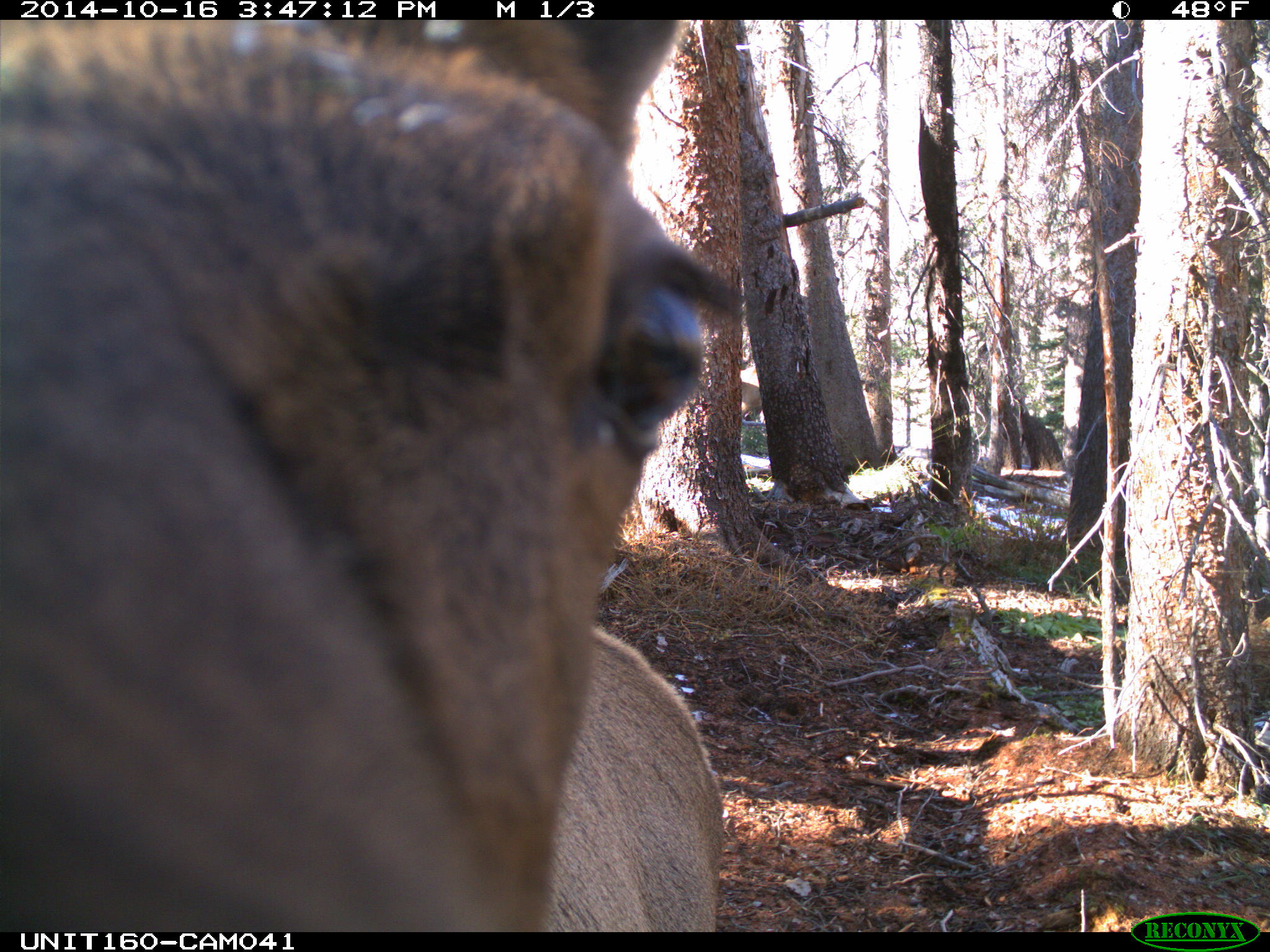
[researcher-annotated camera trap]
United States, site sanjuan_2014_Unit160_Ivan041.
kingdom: Animalia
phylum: Chordata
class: Mammalia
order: Artiodactyla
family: Cervidae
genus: Cervus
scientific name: Cervus elaphus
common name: red deer